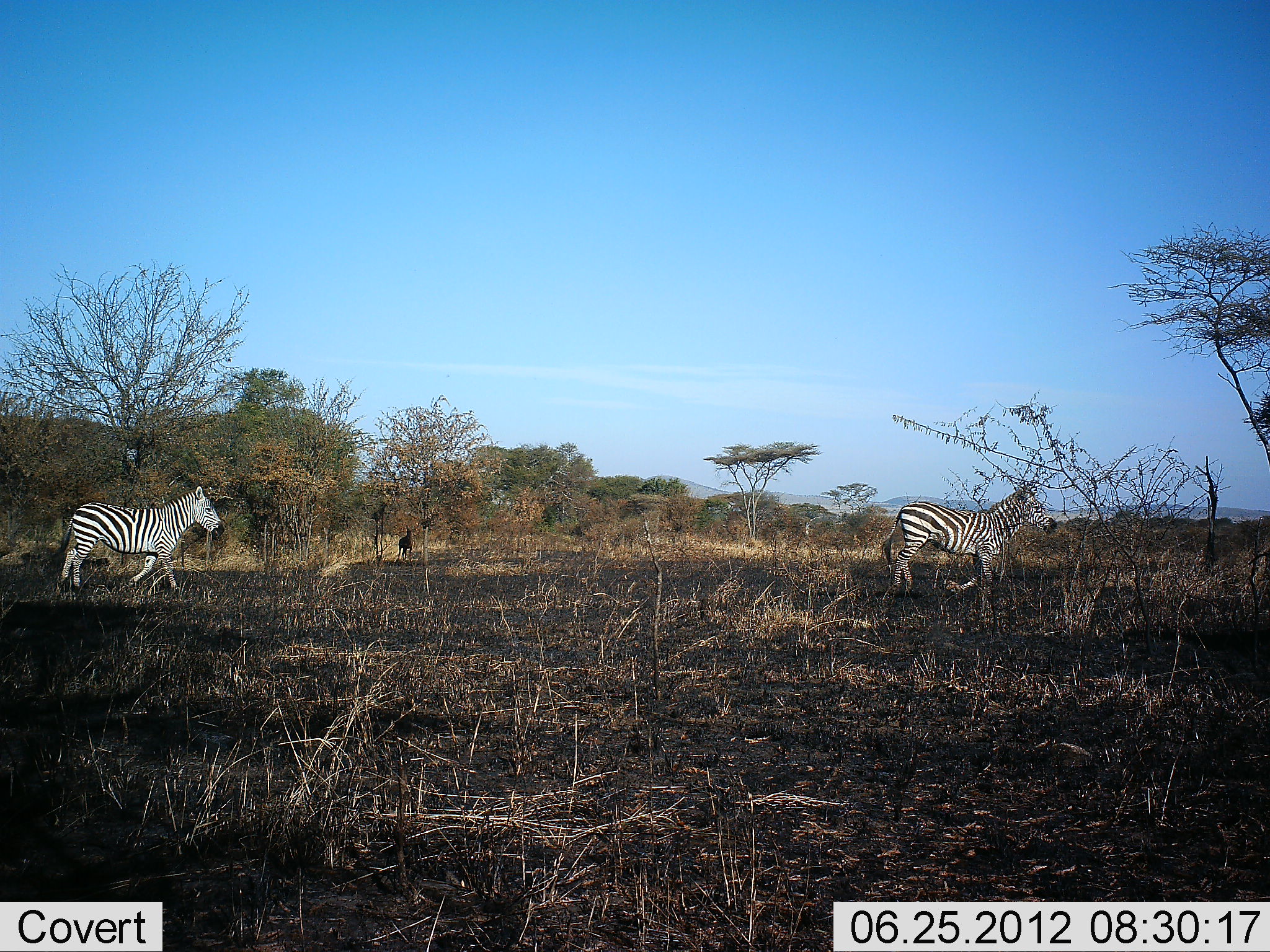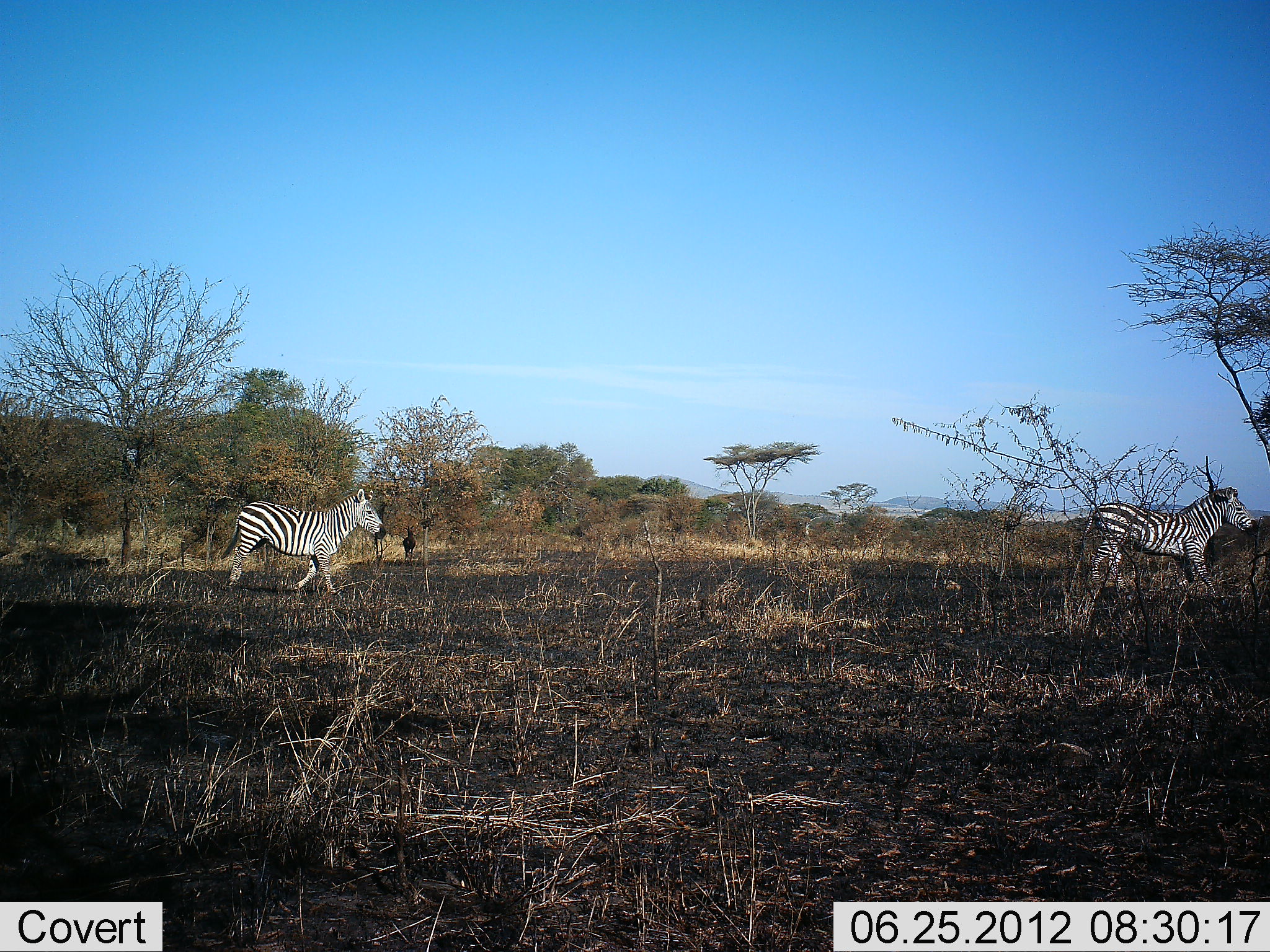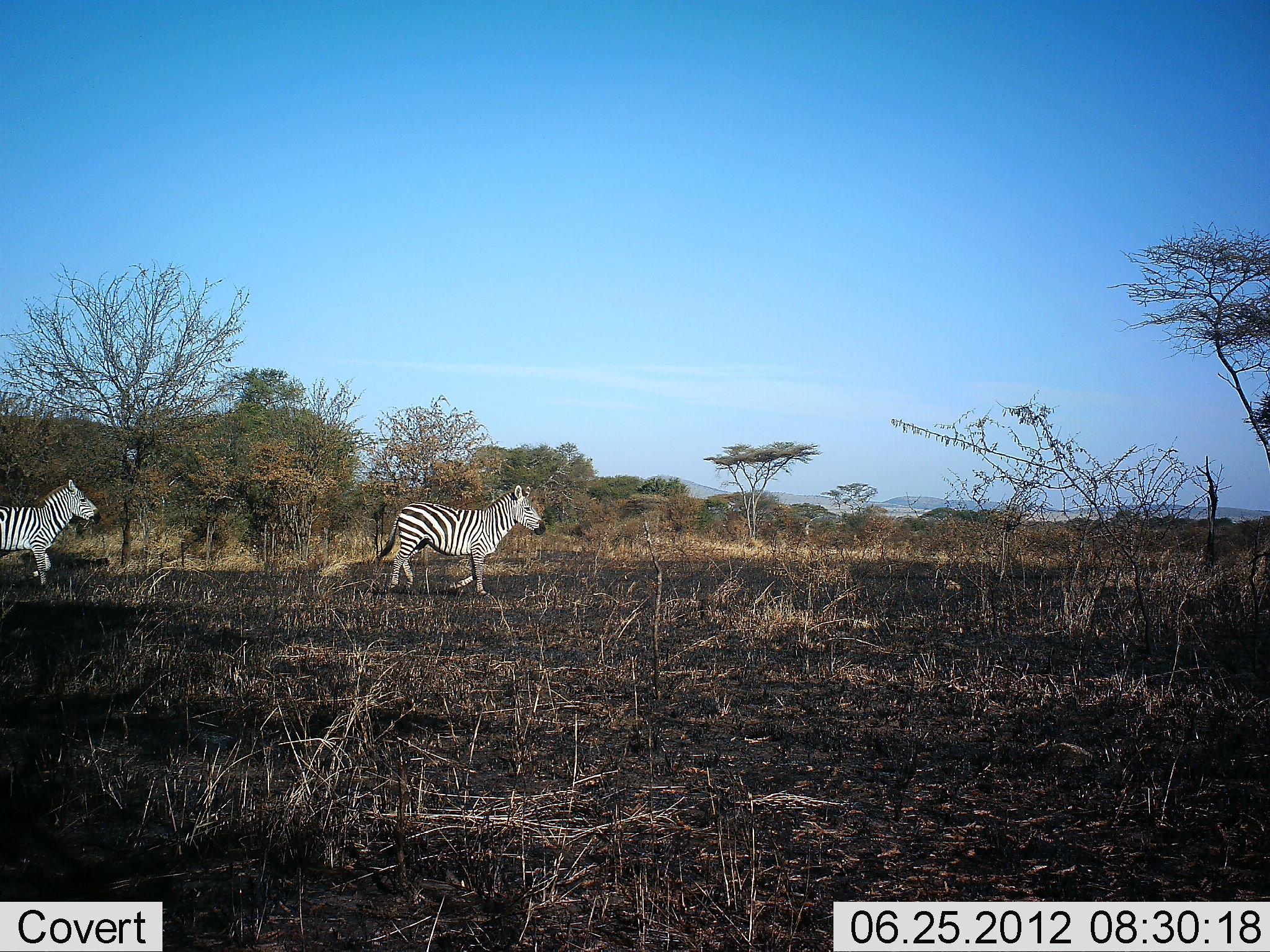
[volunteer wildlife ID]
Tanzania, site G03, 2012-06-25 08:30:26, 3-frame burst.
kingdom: Animalia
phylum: Chordata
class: Mammalia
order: Perissodactyla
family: Equidae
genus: Equus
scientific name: Equus quagga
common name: plains zebra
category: zebra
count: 3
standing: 10%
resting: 0%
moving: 90%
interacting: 0%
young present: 0%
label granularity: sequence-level